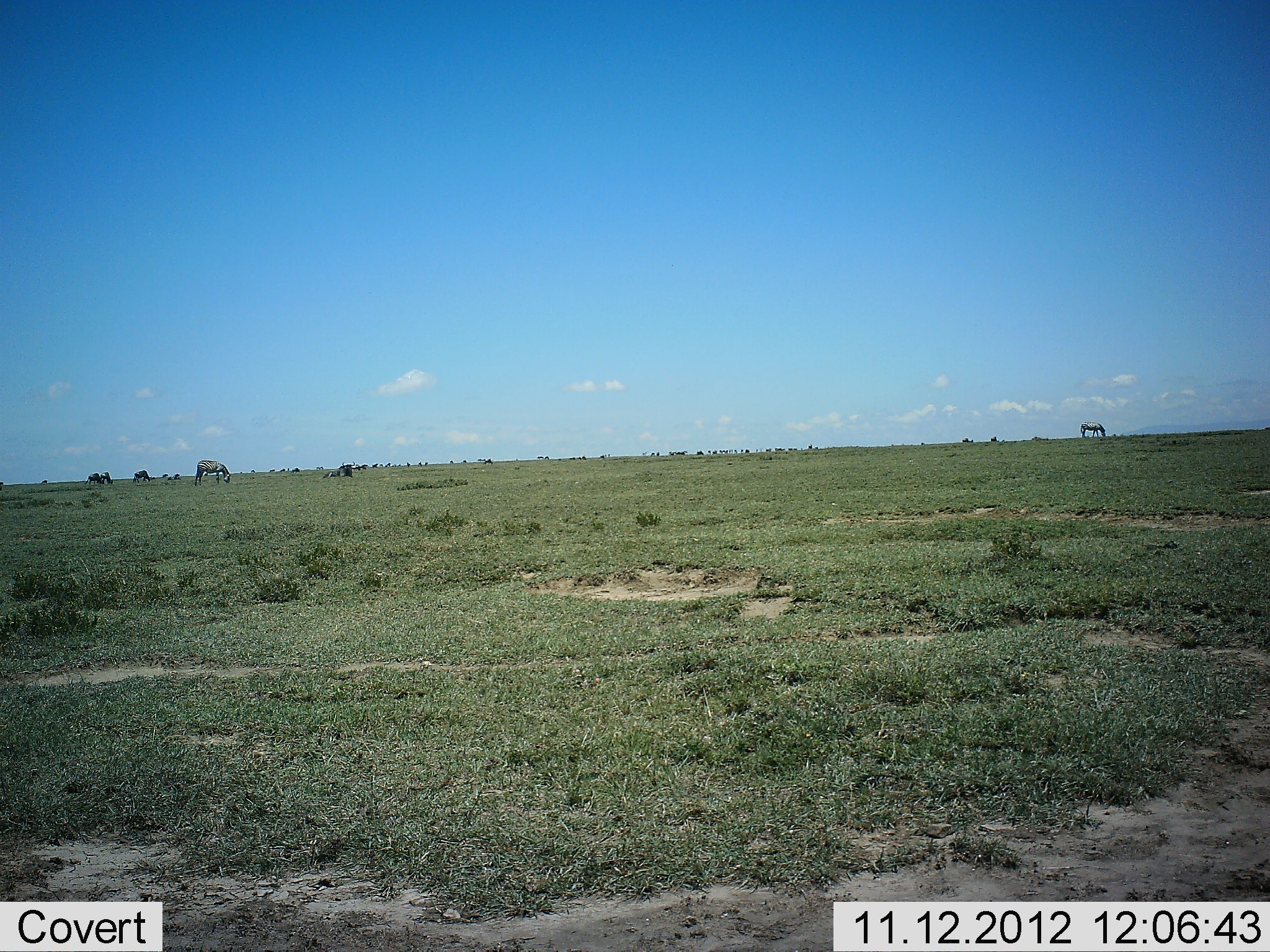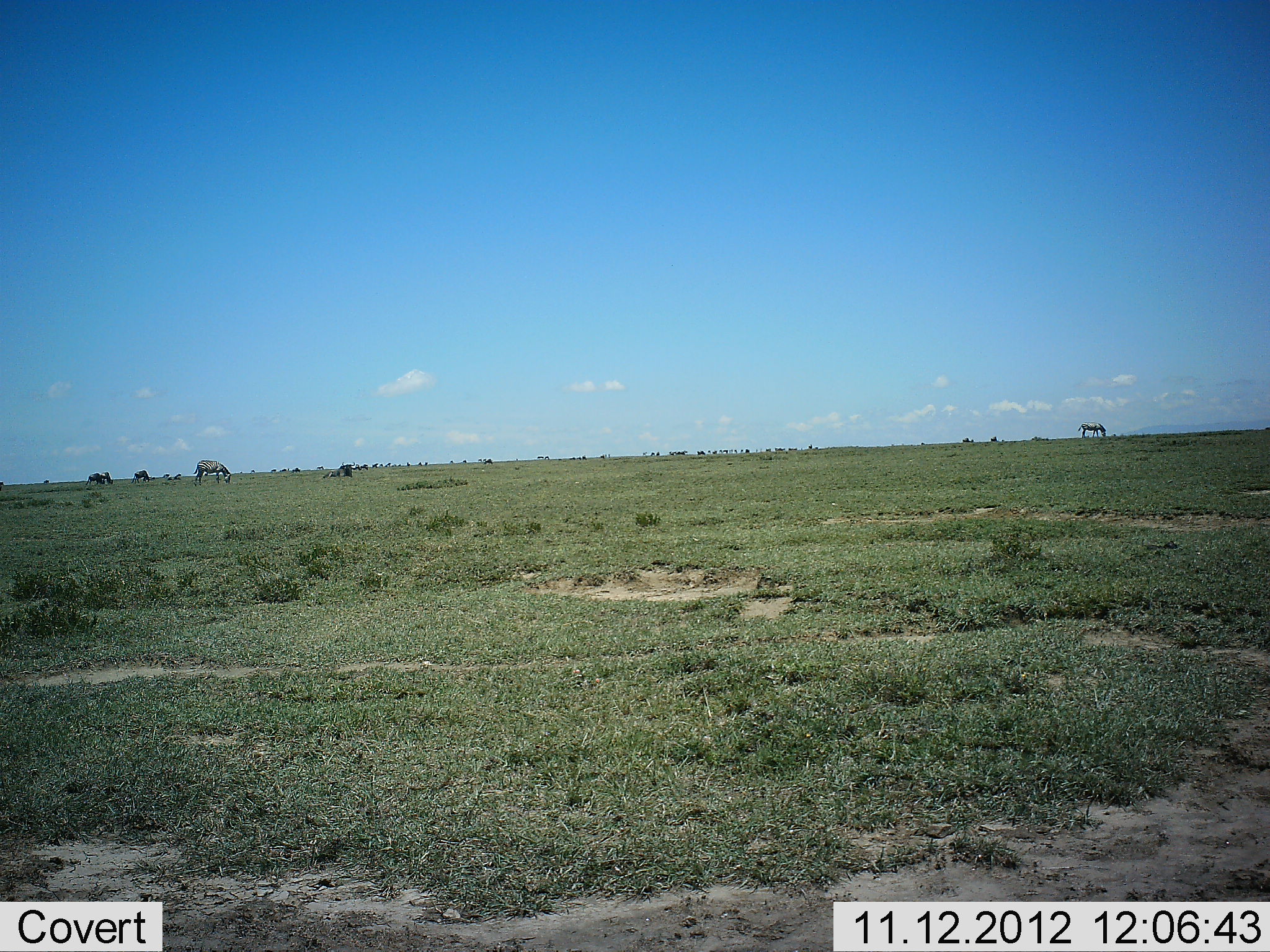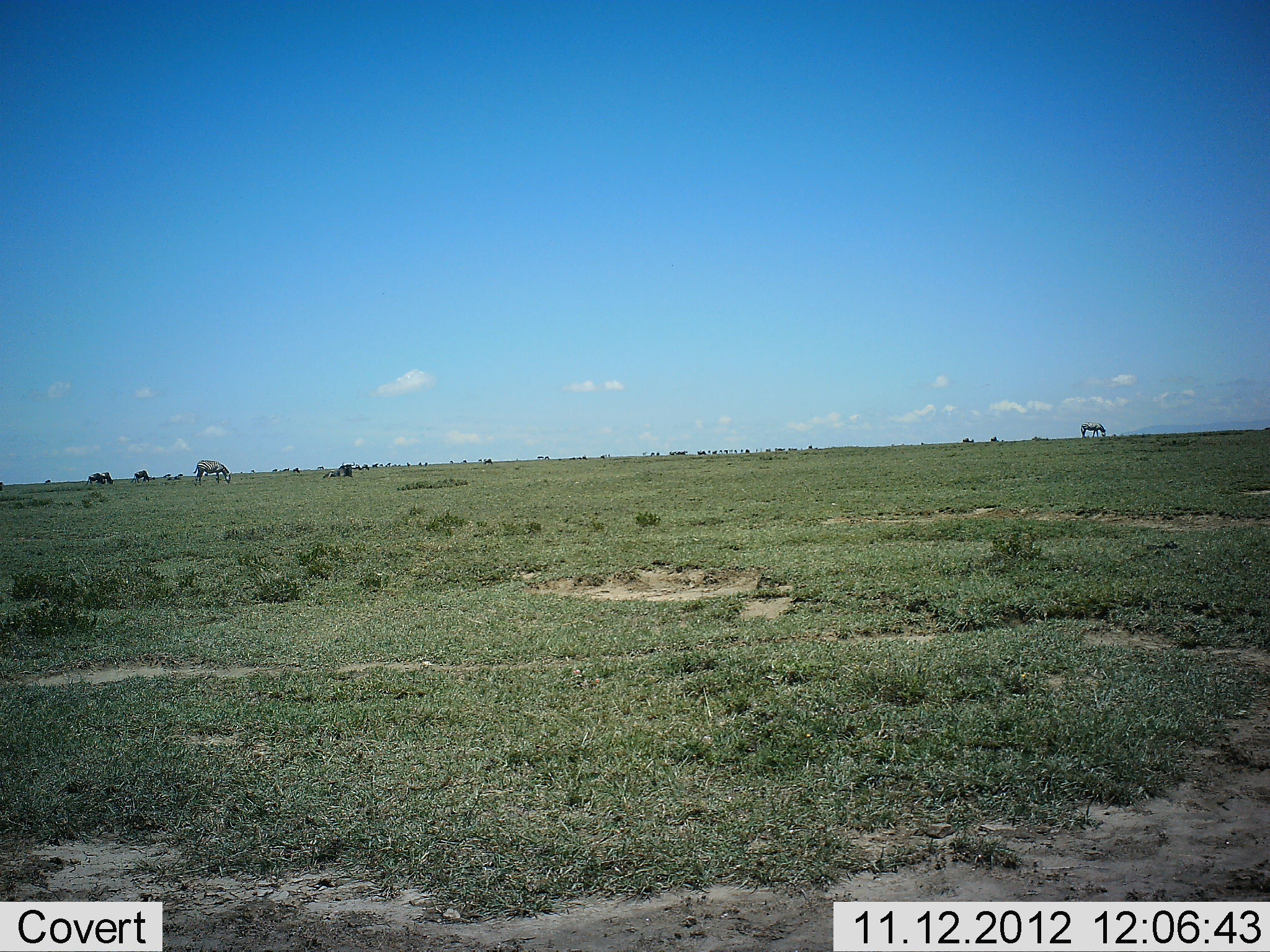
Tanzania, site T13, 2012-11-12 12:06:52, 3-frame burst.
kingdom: Animalia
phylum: Chordata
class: Mammalia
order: Artiodactyla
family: Bovidae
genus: Connochaetes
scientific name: Connochaetes taurinus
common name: blue wildebeest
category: wildebeest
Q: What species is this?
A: Wildebeest (blue wildebeest) (Connochaetes taurinus).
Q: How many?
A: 4.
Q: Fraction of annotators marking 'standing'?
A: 29%.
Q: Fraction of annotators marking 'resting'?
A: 14%.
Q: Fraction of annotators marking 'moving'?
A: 0%.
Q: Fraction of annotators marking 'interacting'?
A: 0%.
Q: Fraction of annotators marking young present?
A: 0%.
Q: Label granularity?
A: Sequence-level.